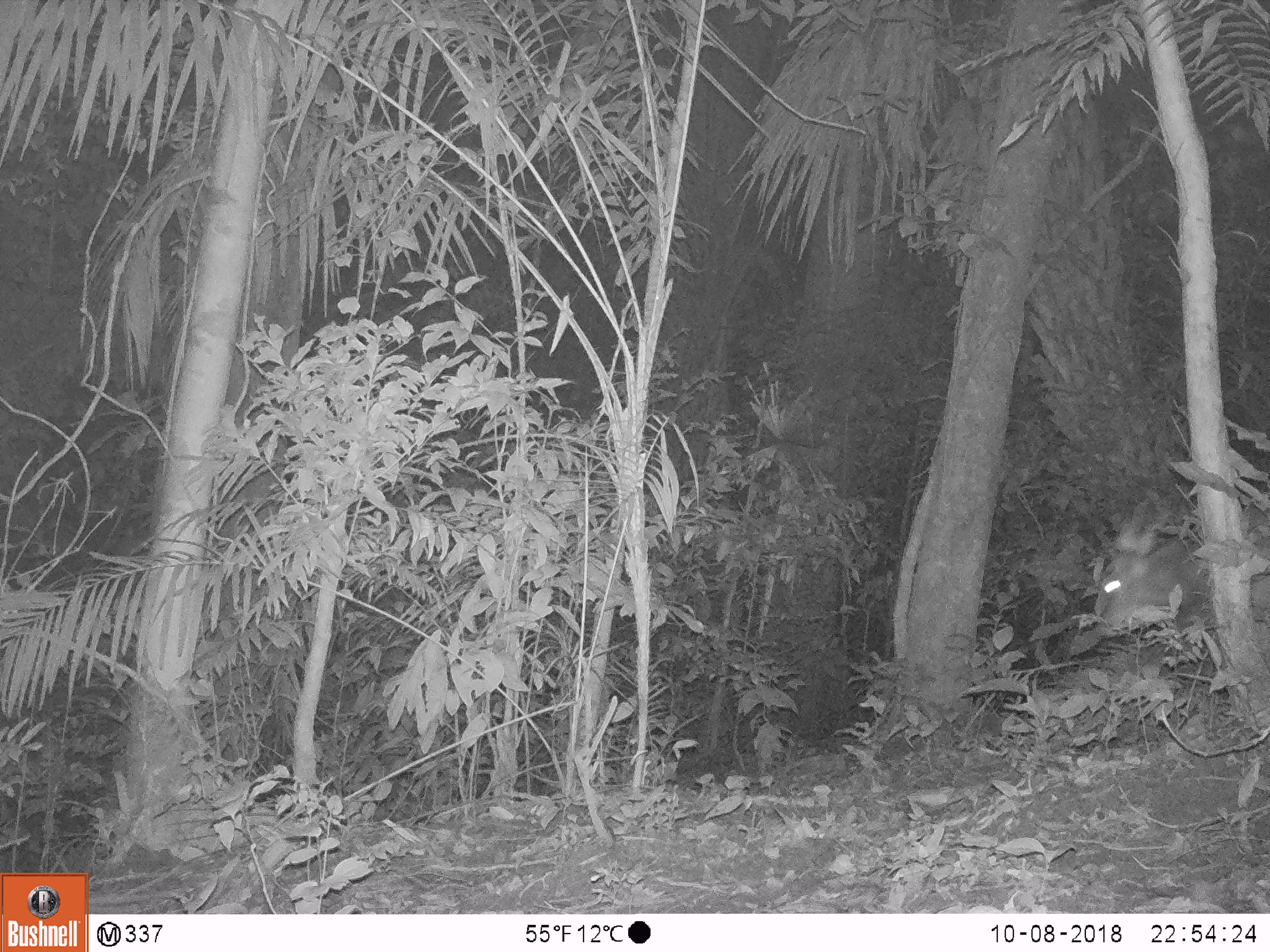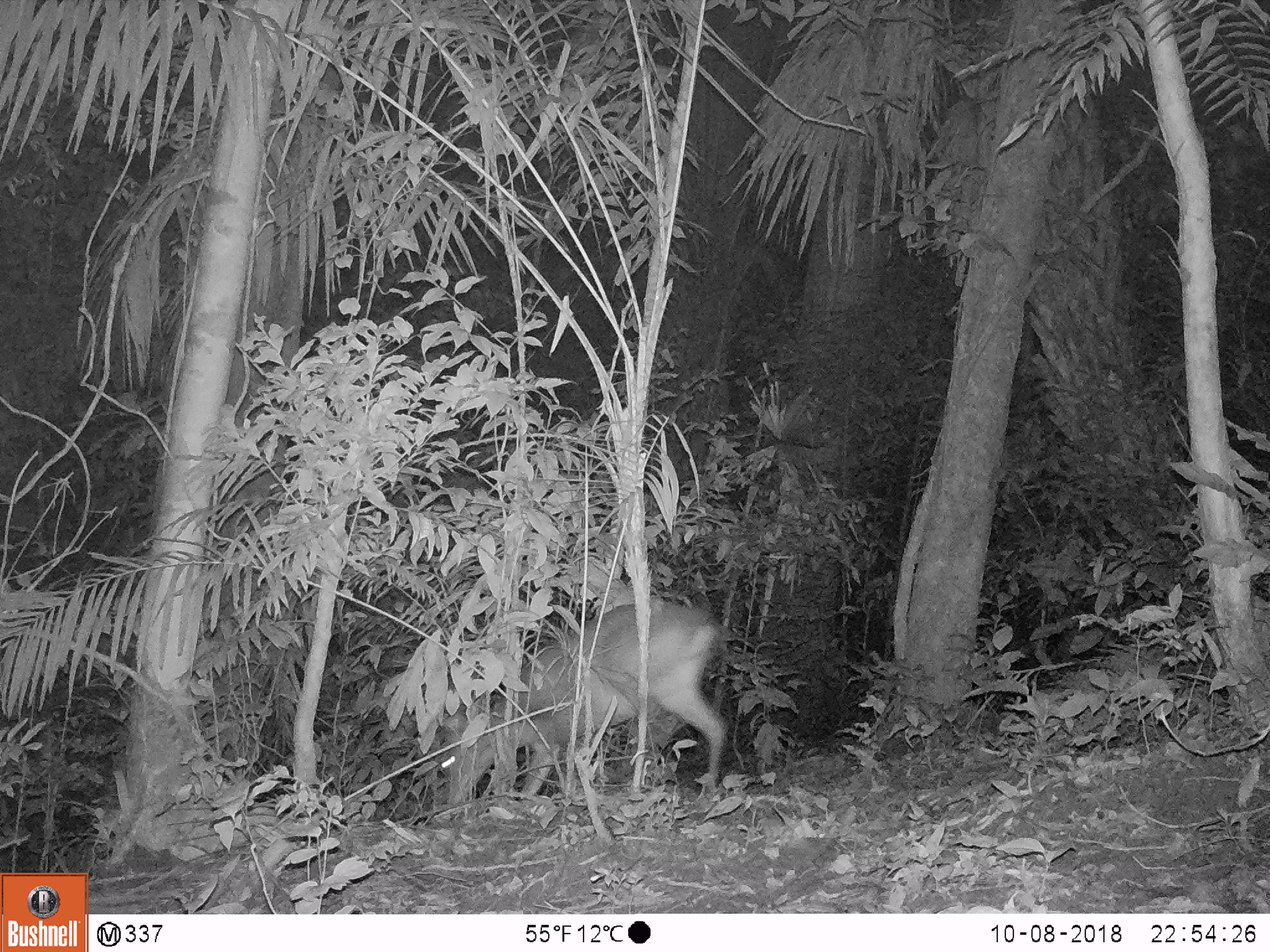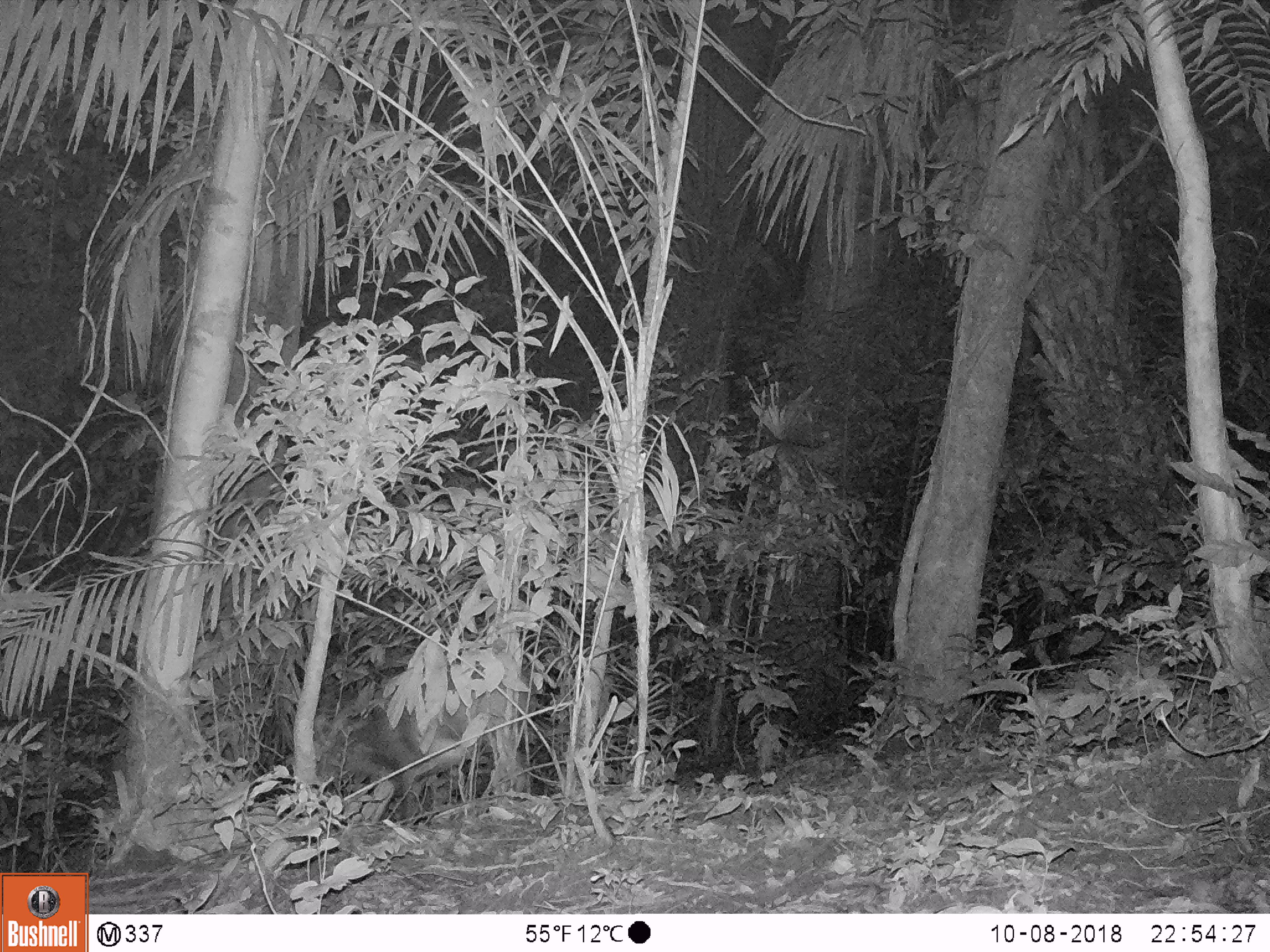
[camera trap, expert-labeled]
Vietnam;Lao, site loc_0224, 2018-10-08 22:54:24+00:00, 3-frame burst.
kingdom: Animalia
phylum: Chordata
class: Mammalia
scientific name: Mammalia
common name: mammal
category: unidentified mammal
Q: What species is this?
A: Unidentified mammal (mammal) (Mammalia).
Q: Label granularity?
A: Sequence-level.